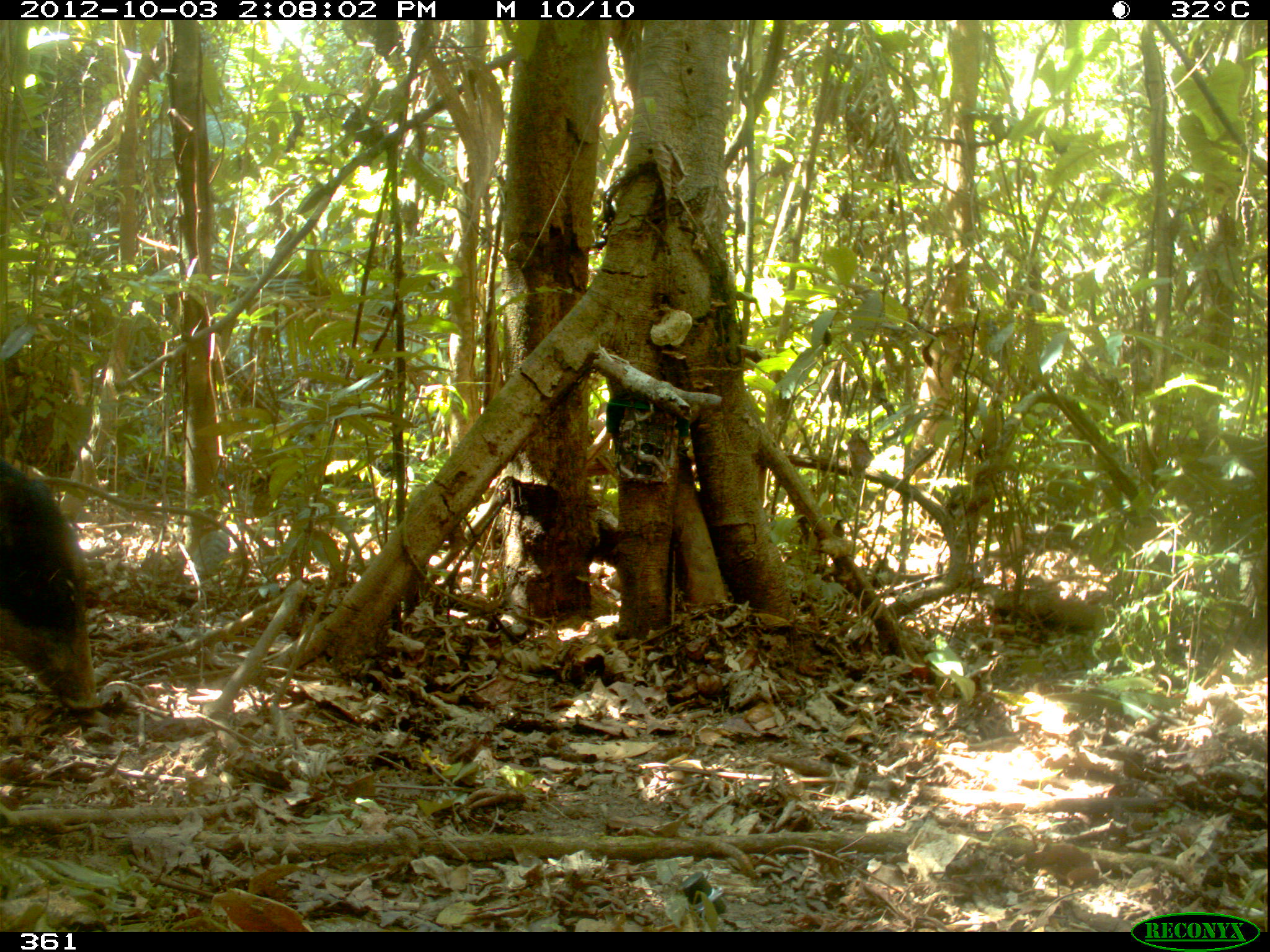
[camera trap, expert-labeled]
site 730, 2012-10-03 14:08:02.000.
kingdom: Animalia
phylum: Chordata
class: Mammalia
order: Artiodactyla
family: Tayassuidae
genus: Tayassu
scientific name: Tayassu pecari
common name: white-lipped peccary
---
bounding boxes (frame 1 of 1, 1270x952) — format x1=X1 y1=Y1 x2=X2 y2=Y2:
tayassu pecari: x1=0 y1=460 x2=103 y2=711